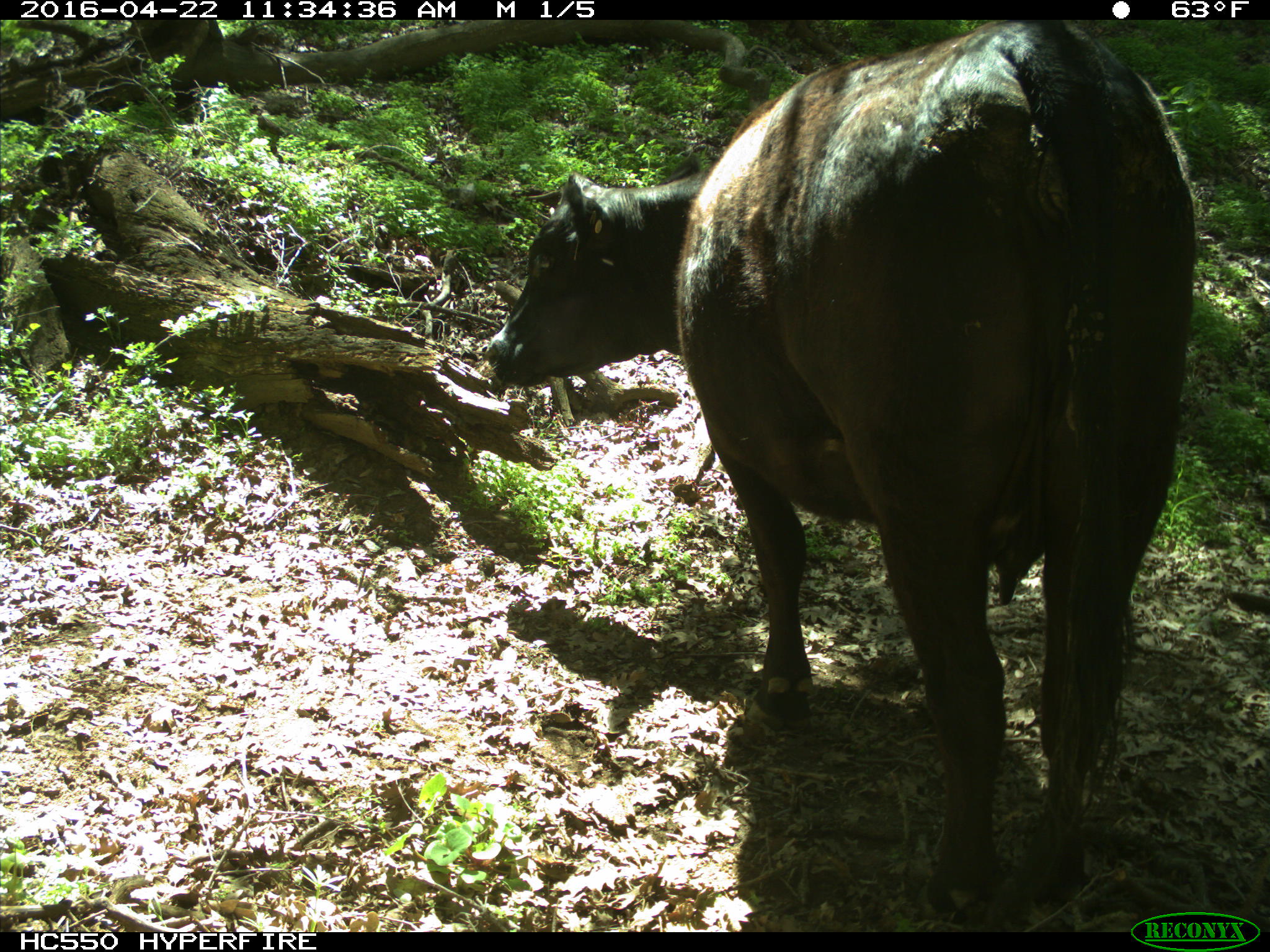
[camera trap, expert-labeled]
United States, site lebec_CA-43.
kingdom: Animalia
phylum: Chordata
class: Mammalia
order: Artiodactyla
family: Bovidae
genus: Bos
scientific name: Bos taurus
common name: domestic cow